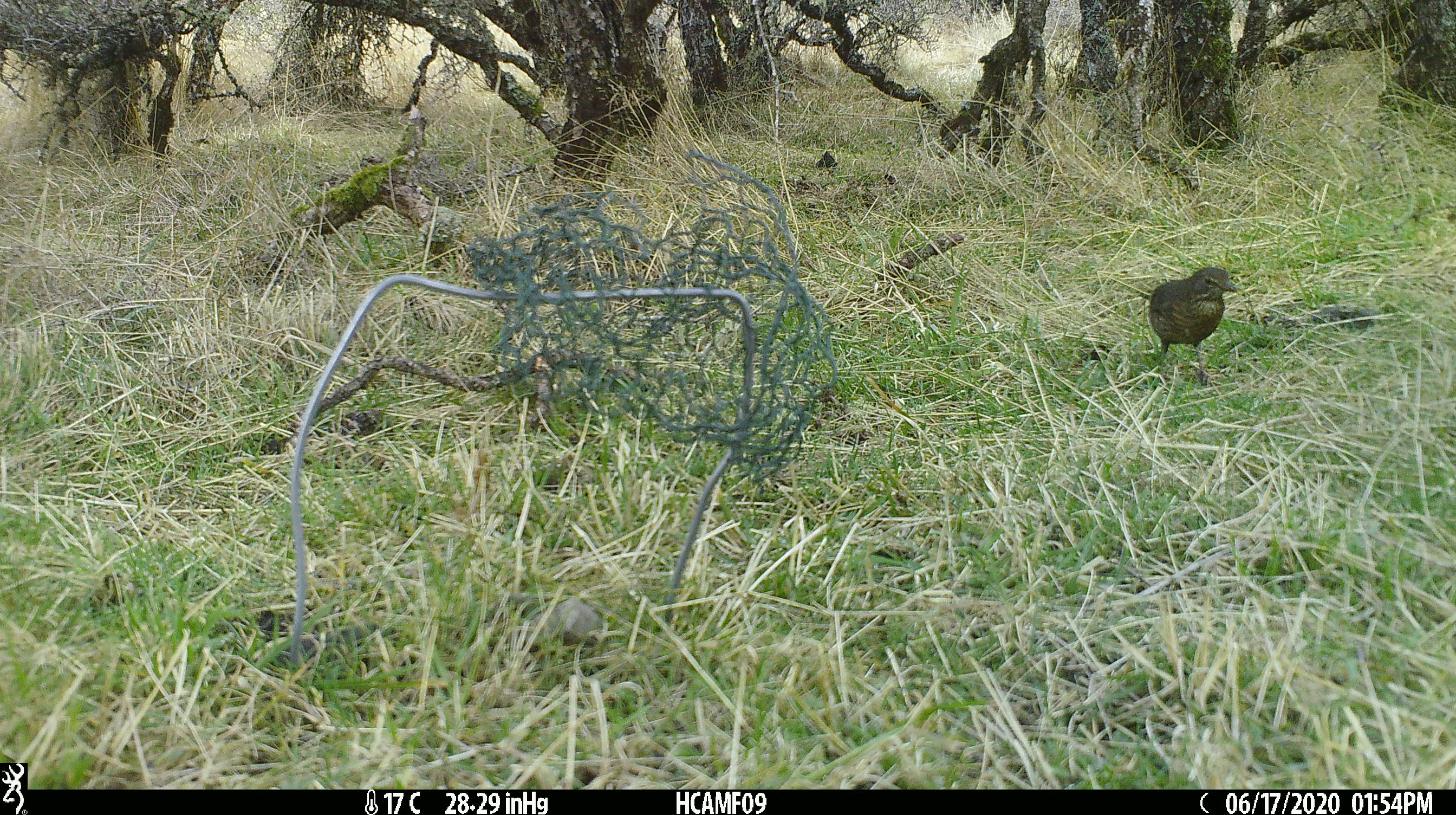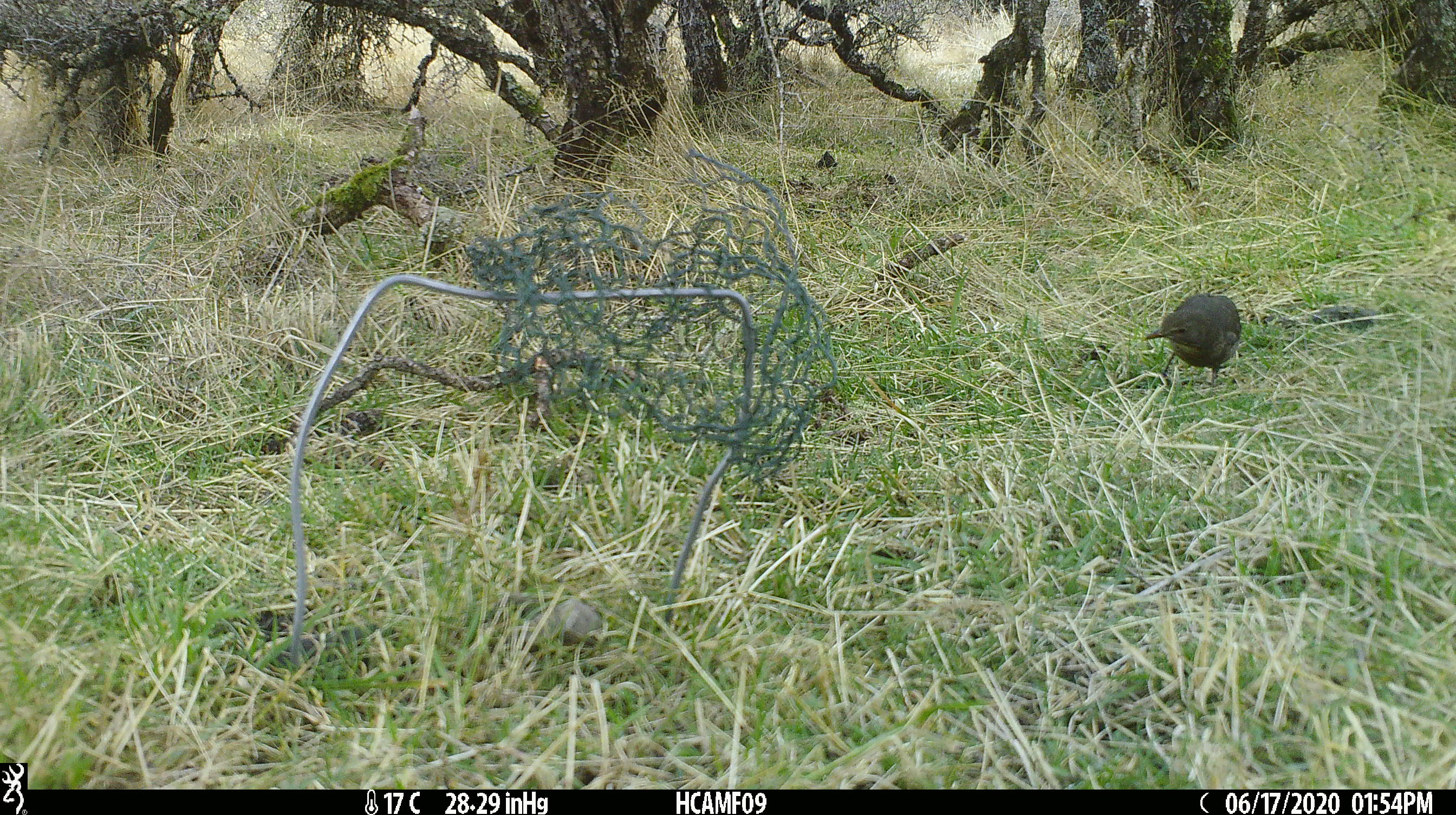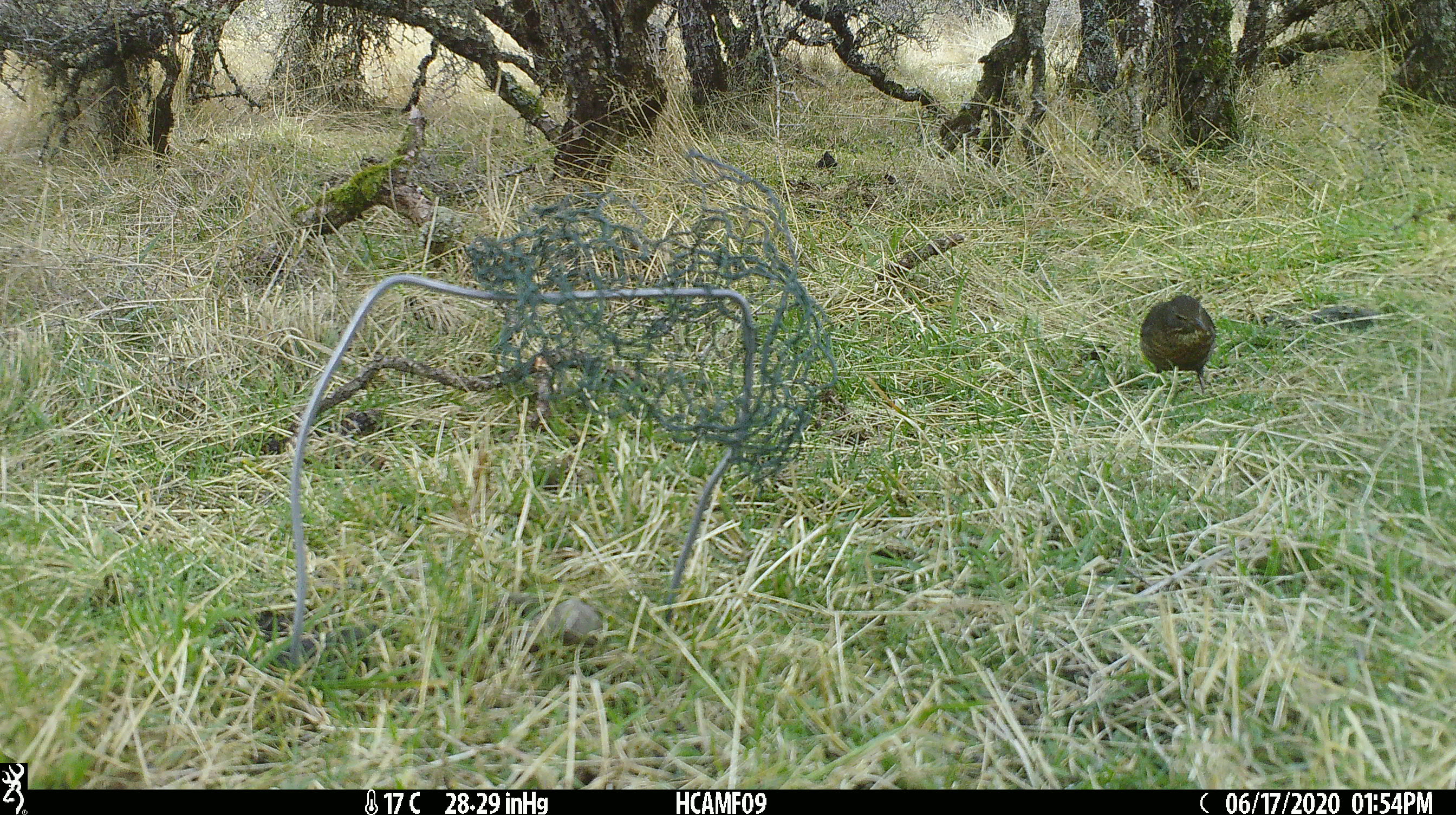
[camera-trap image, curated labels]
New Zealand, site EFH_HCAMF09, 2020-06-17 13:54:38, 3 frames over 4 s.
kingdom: Animalia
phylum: Chordata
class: Aves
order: Passeriformes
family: Turdidae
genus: Turdus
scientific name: Turdus philomelos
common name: song thrush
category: thrush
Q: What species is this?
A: Thrush (song thrush) (Turdus philomelos).